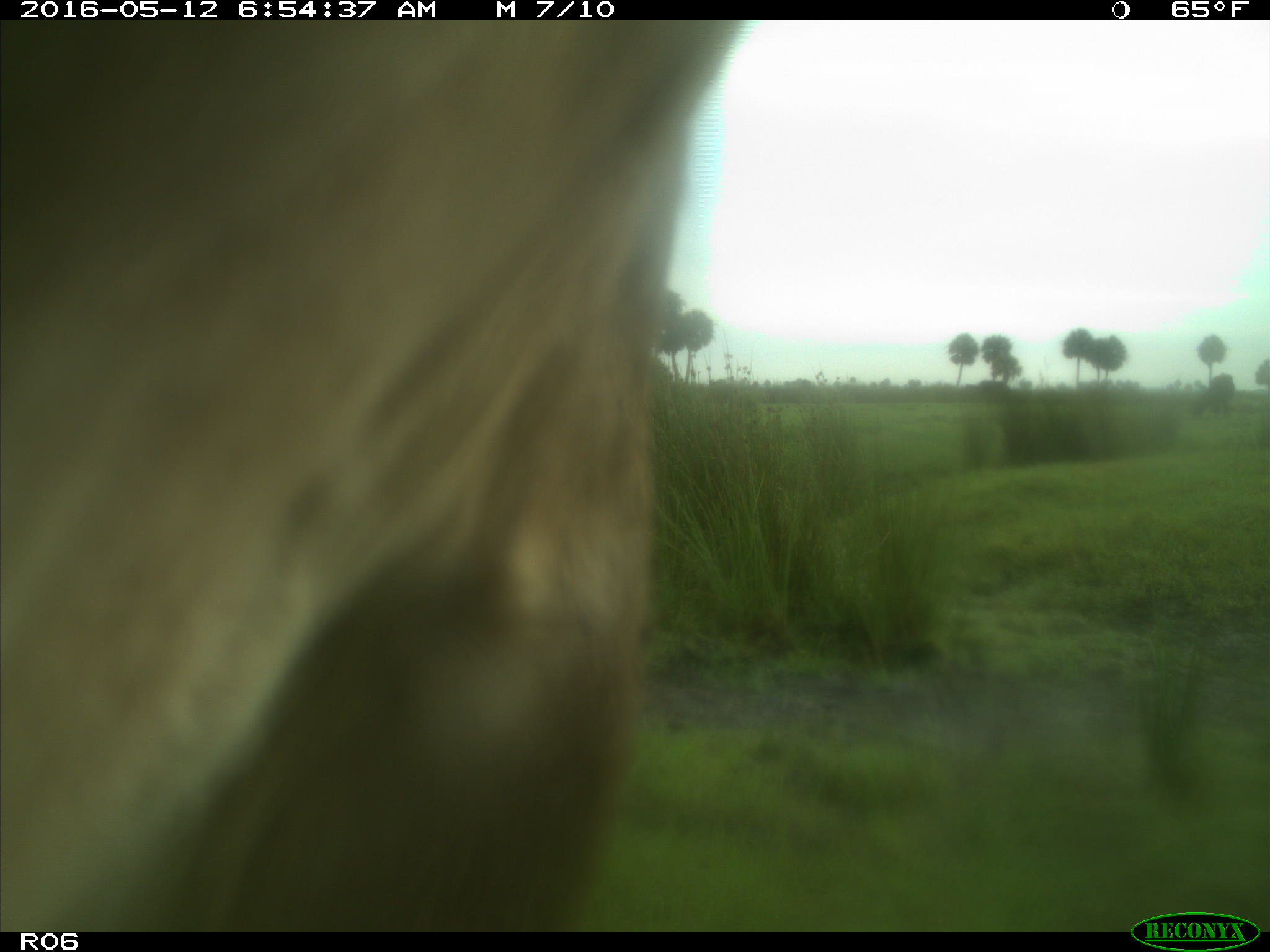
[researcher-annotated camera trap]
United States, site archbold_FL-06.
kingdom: Animalia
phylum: Chordata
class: Mammalia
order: Artiodactyla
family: Bovidae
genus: Bos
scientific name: Bos taurus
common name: domestic cow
Bos taurus (domestic cow).